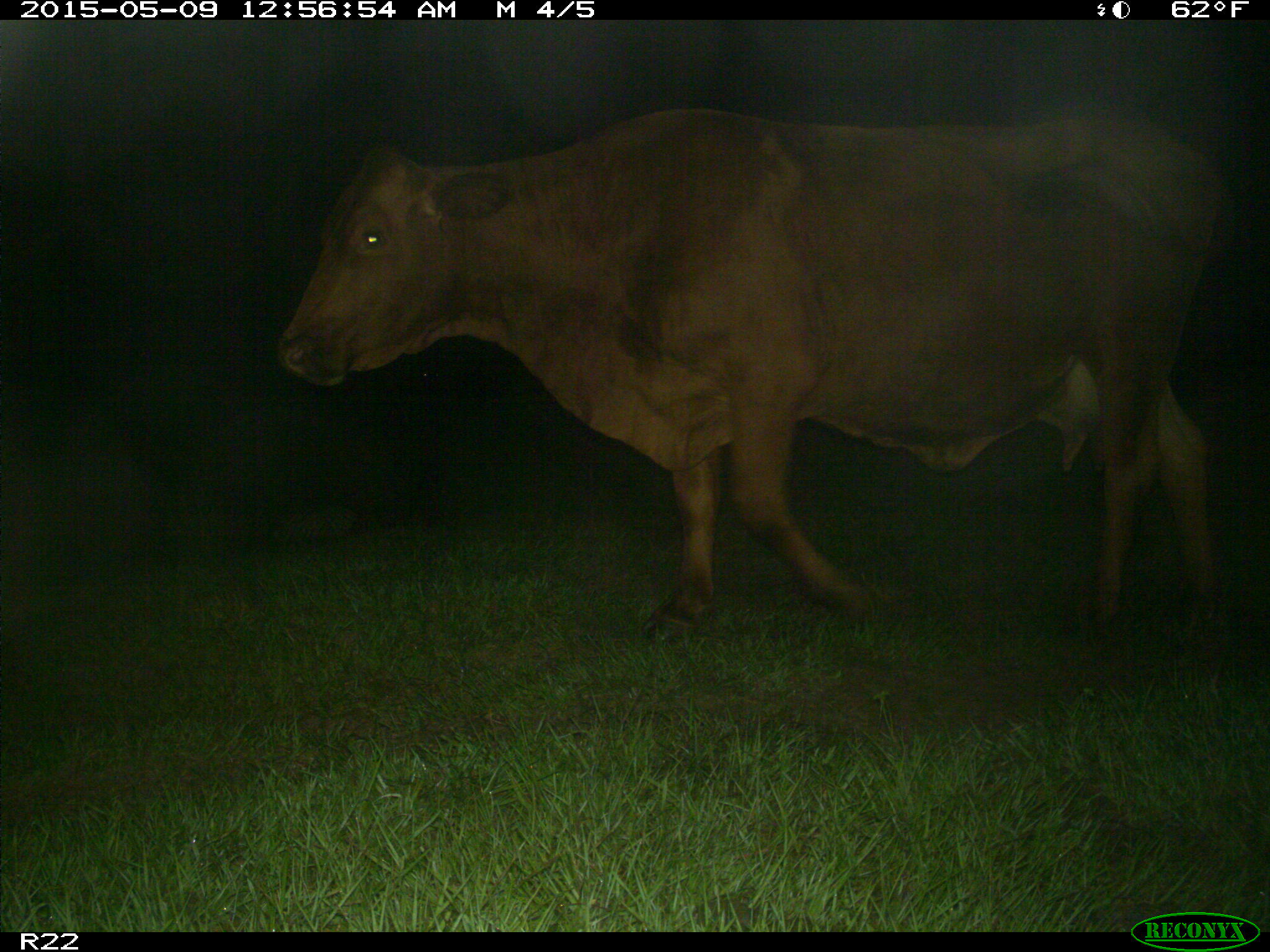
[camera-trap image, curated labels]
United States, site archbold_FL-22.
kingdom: Animalia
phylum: Chordata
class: Mammalia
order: Artiodactyla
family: Bovidae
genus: Bos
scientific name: Bos taurus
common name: domestic cow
Bos taurus (domestic cow).